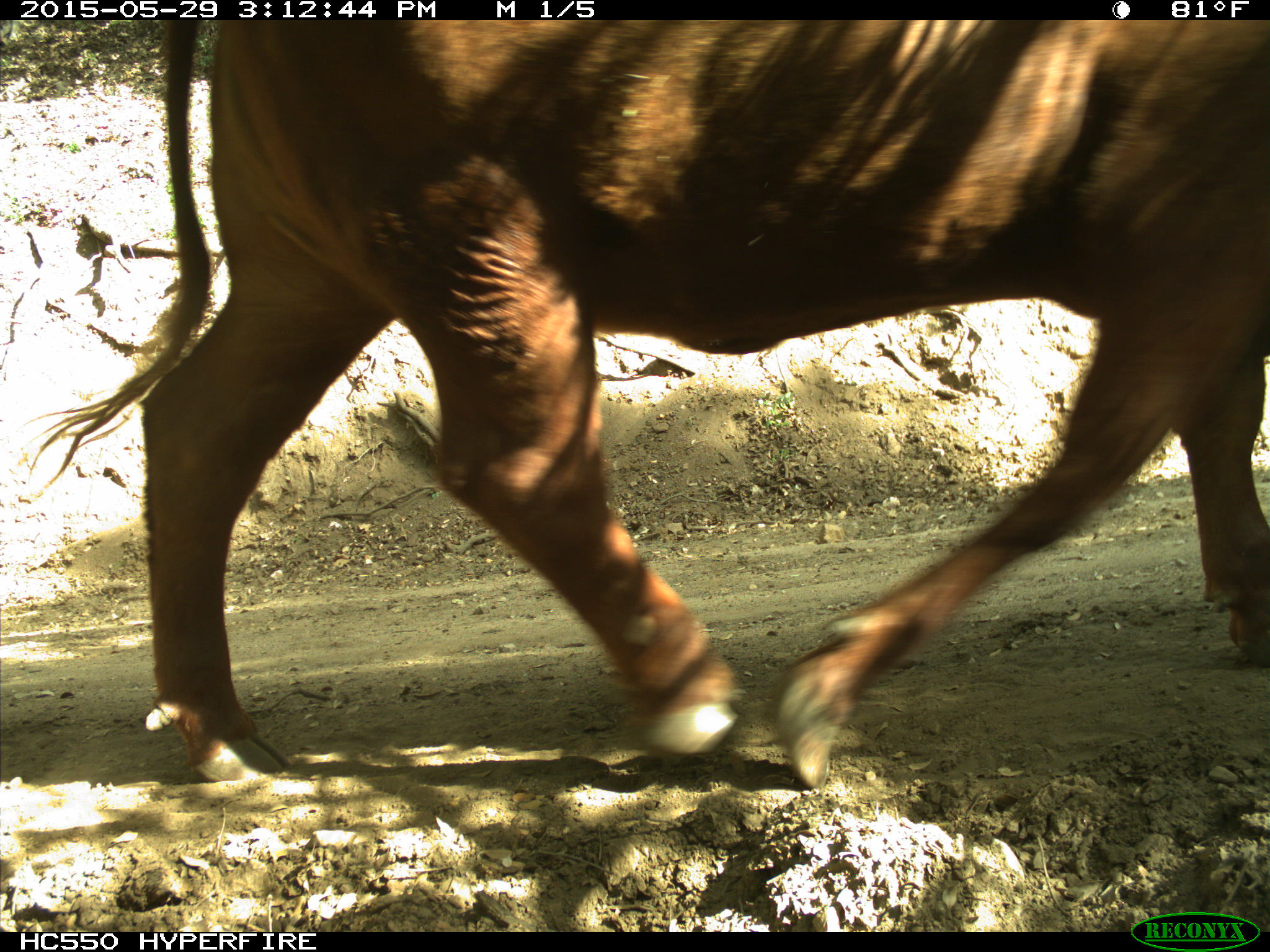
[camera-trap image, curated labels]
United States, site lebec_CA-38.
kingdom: Animalia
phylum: Chordata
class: Mammalia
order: Artiodactyla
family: Bovidae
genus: Bos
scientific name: Bos taurus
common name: domestic cow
Bos taurus (domestic cow).